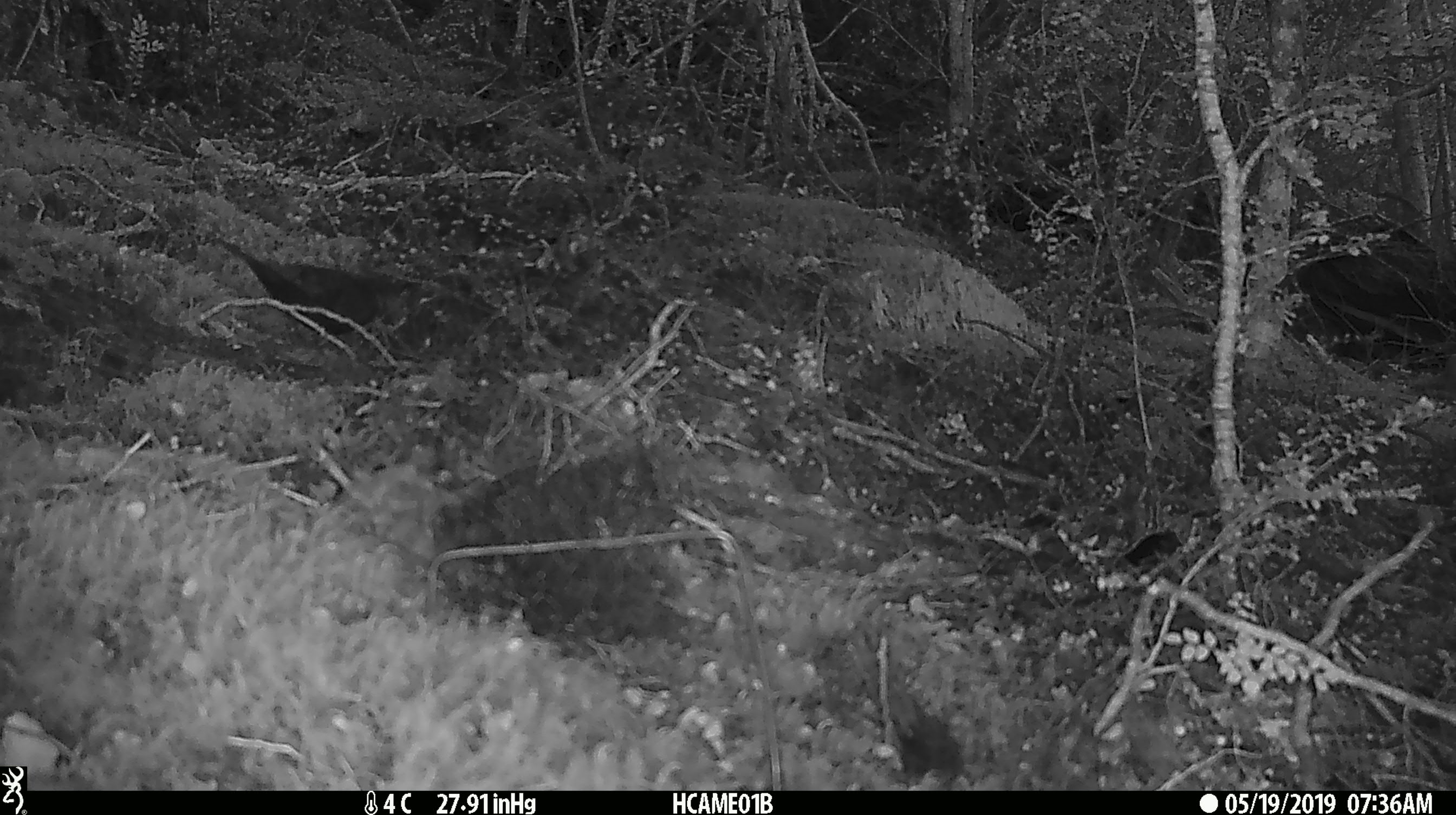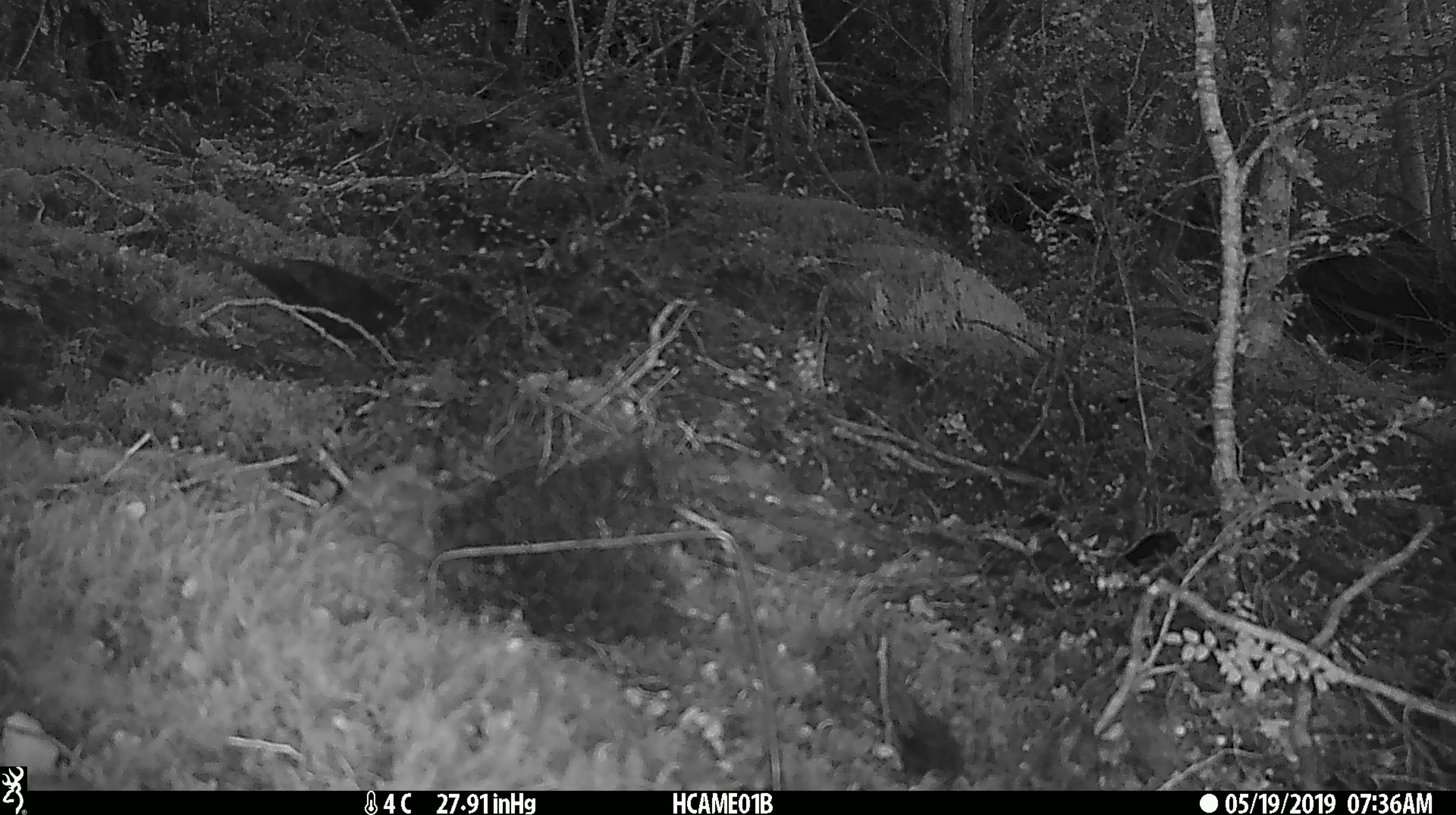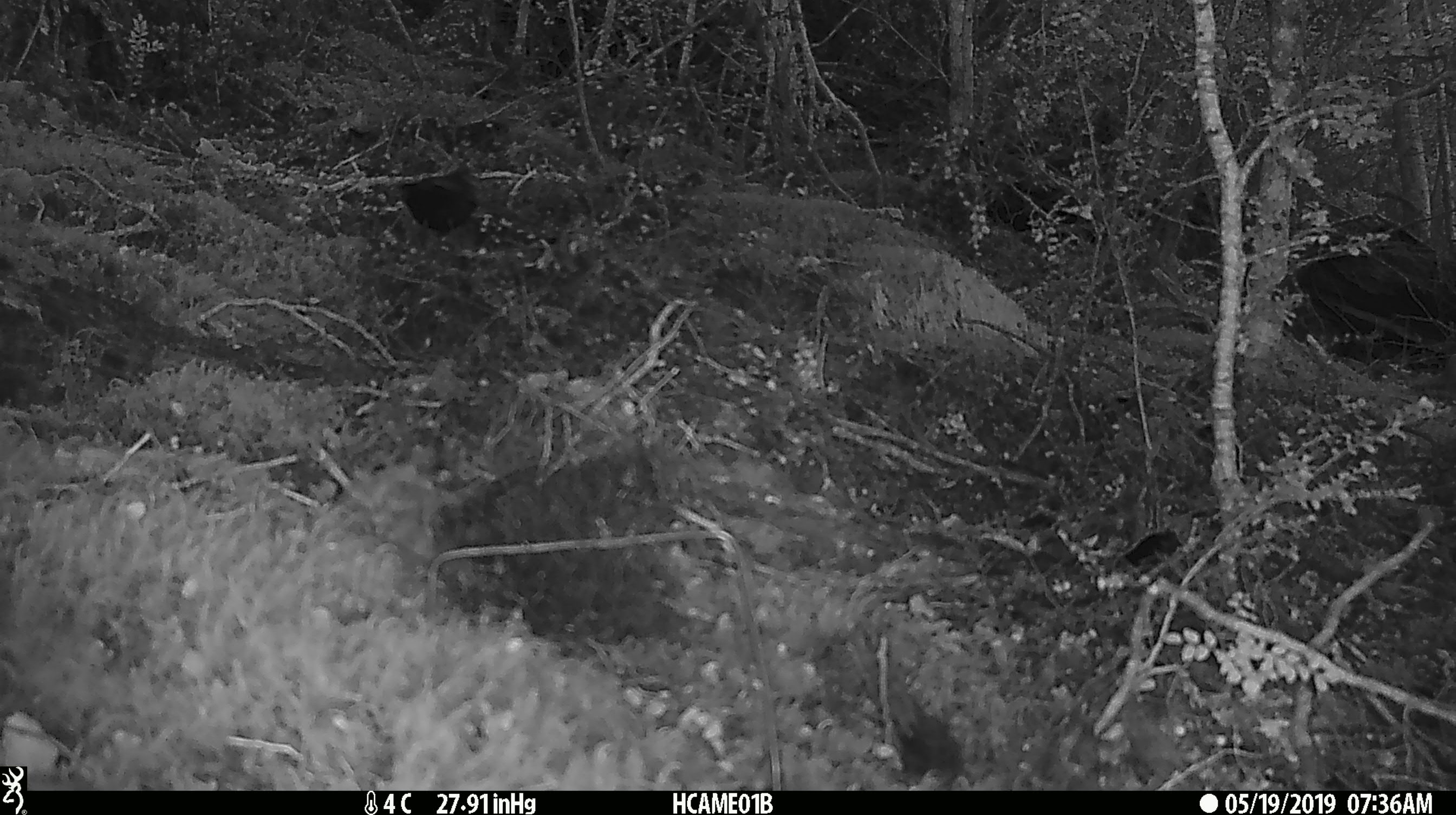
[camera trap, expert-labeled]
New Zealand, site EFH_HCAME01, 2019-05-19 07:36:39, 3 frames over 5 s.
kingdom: Animalia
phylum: Chordata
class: Aves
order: Passeriformes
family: Turdidae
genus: Turdus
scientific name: Turdus merula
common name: eurasian blackbird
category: blackbird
Blackbird (eurasian blackbird) (Turdus merula).